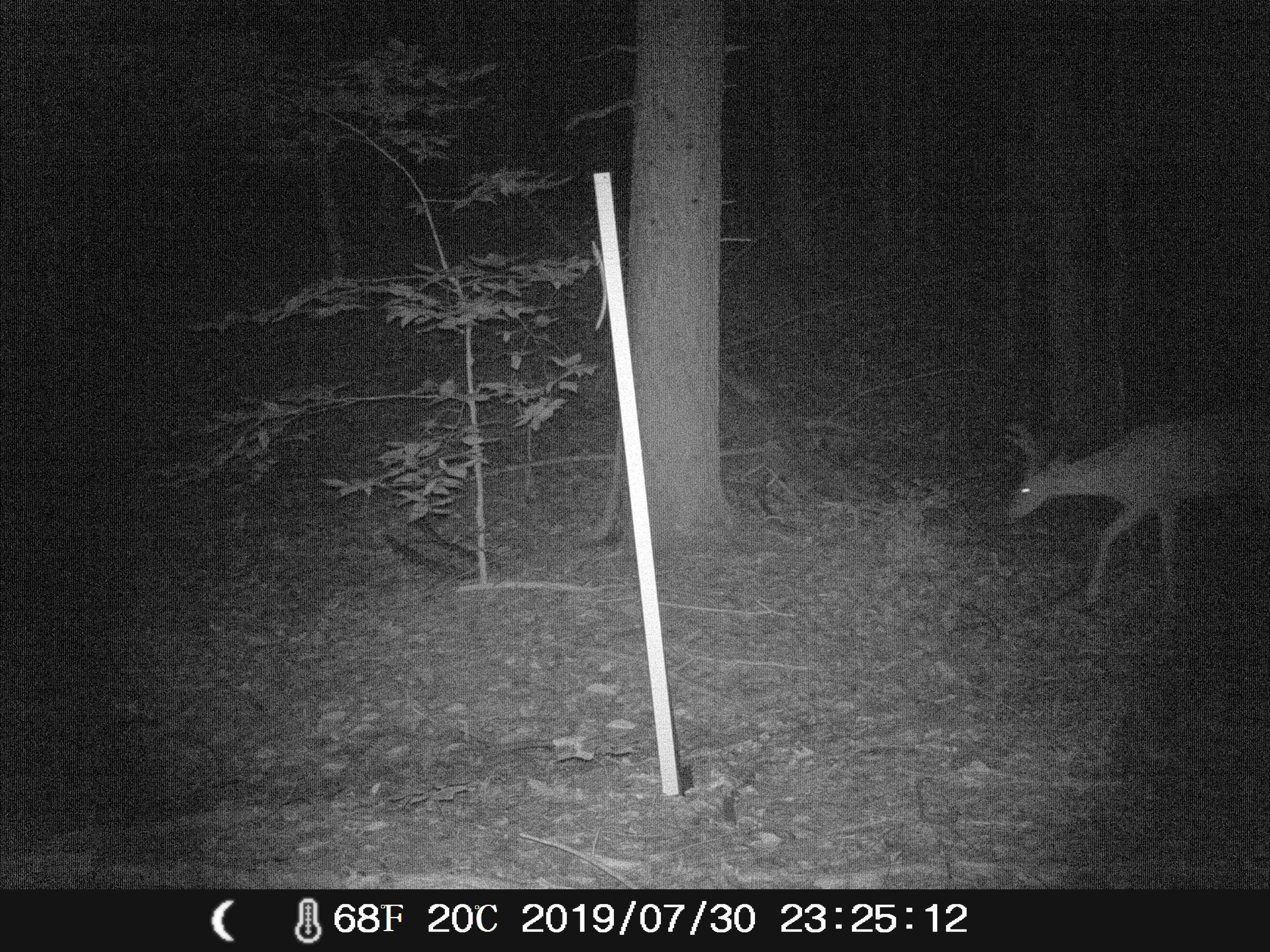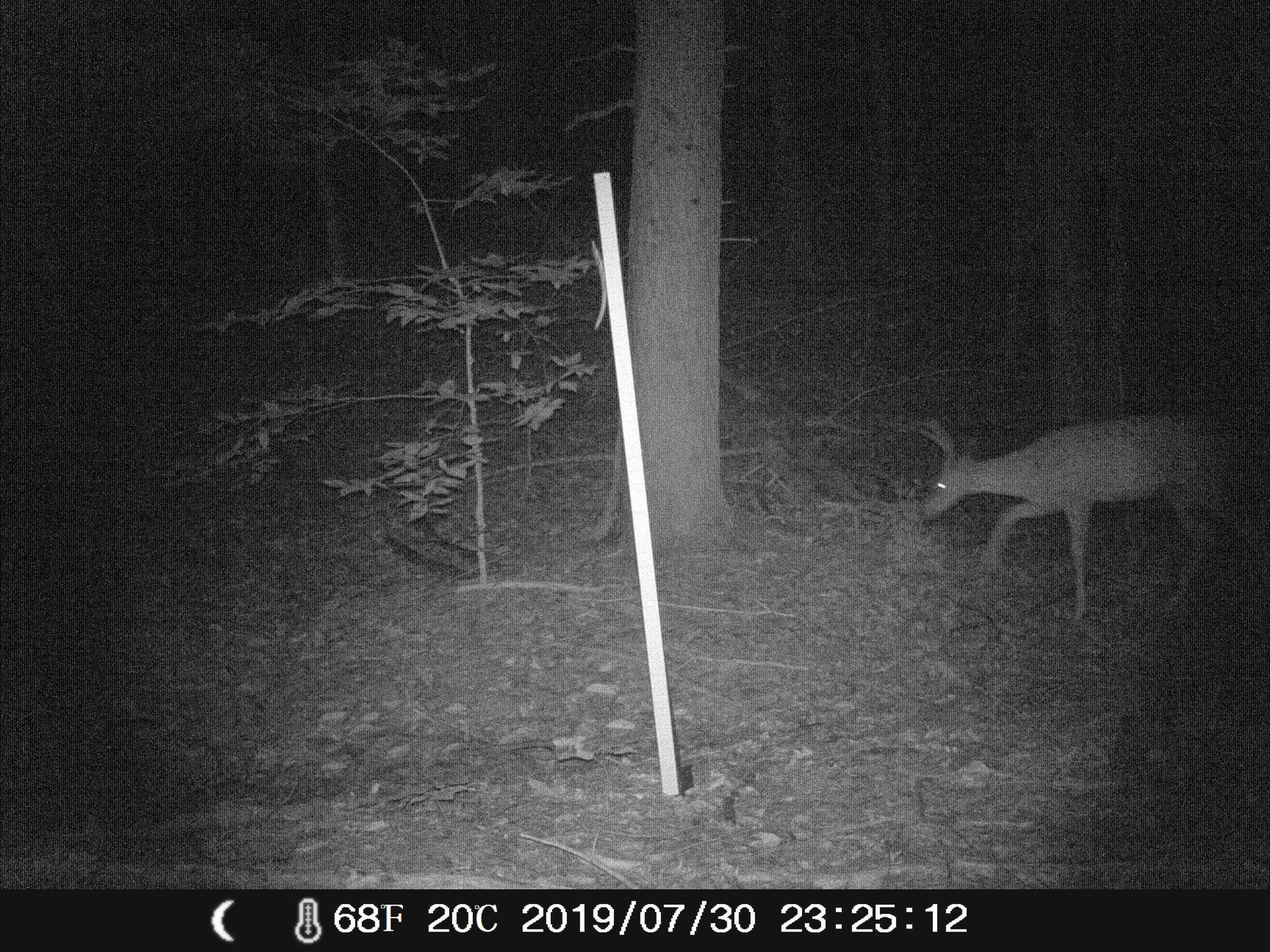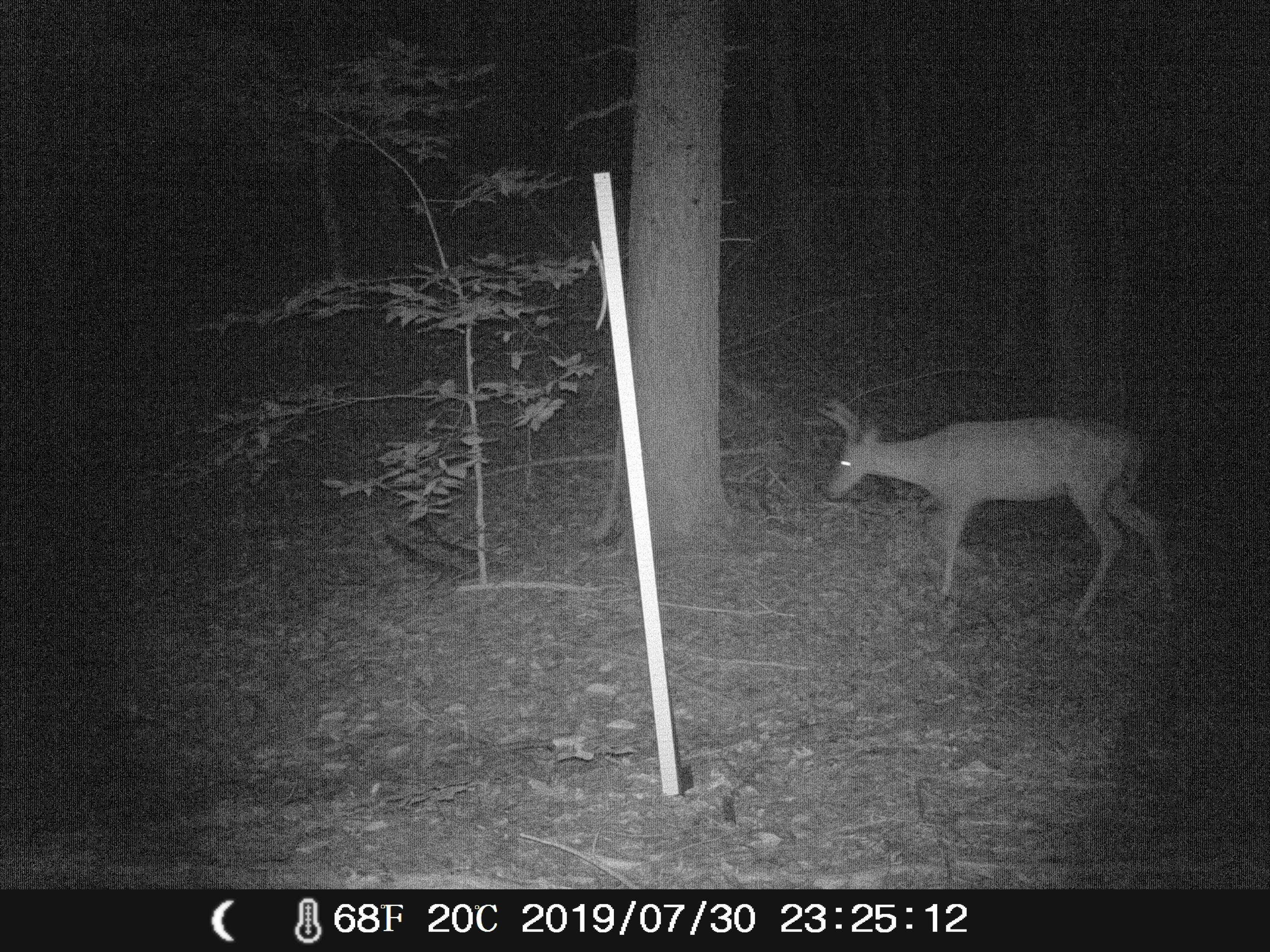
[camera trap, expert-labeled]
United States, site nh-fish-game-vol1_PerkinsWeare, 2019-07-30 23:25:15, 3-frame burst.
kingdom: Animalia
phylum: Chordata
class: Mammalia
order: Artiodactyla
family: Cervidae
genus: Odocoileus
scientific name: Odocoileus virginianus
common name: white-tailed deer